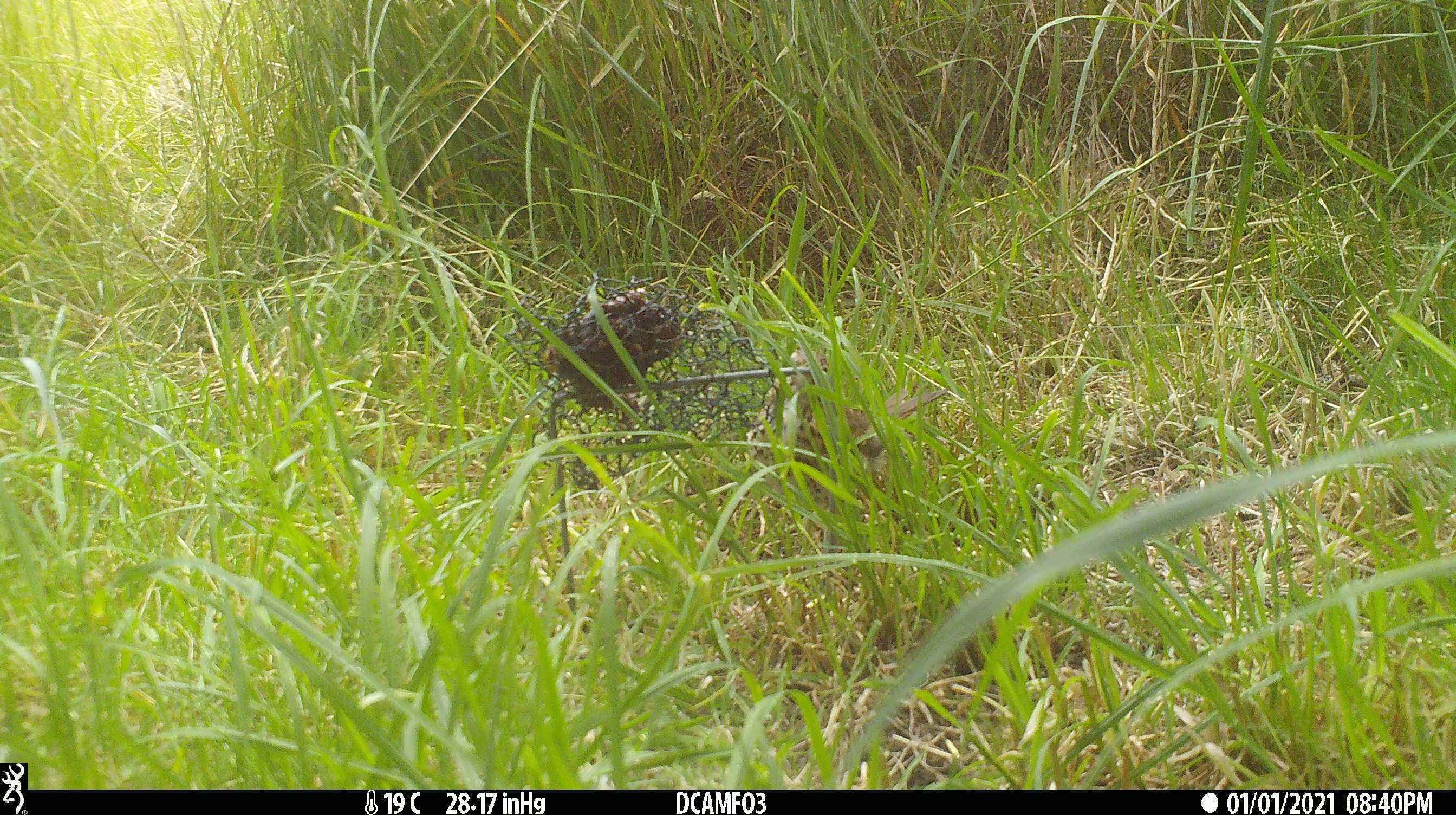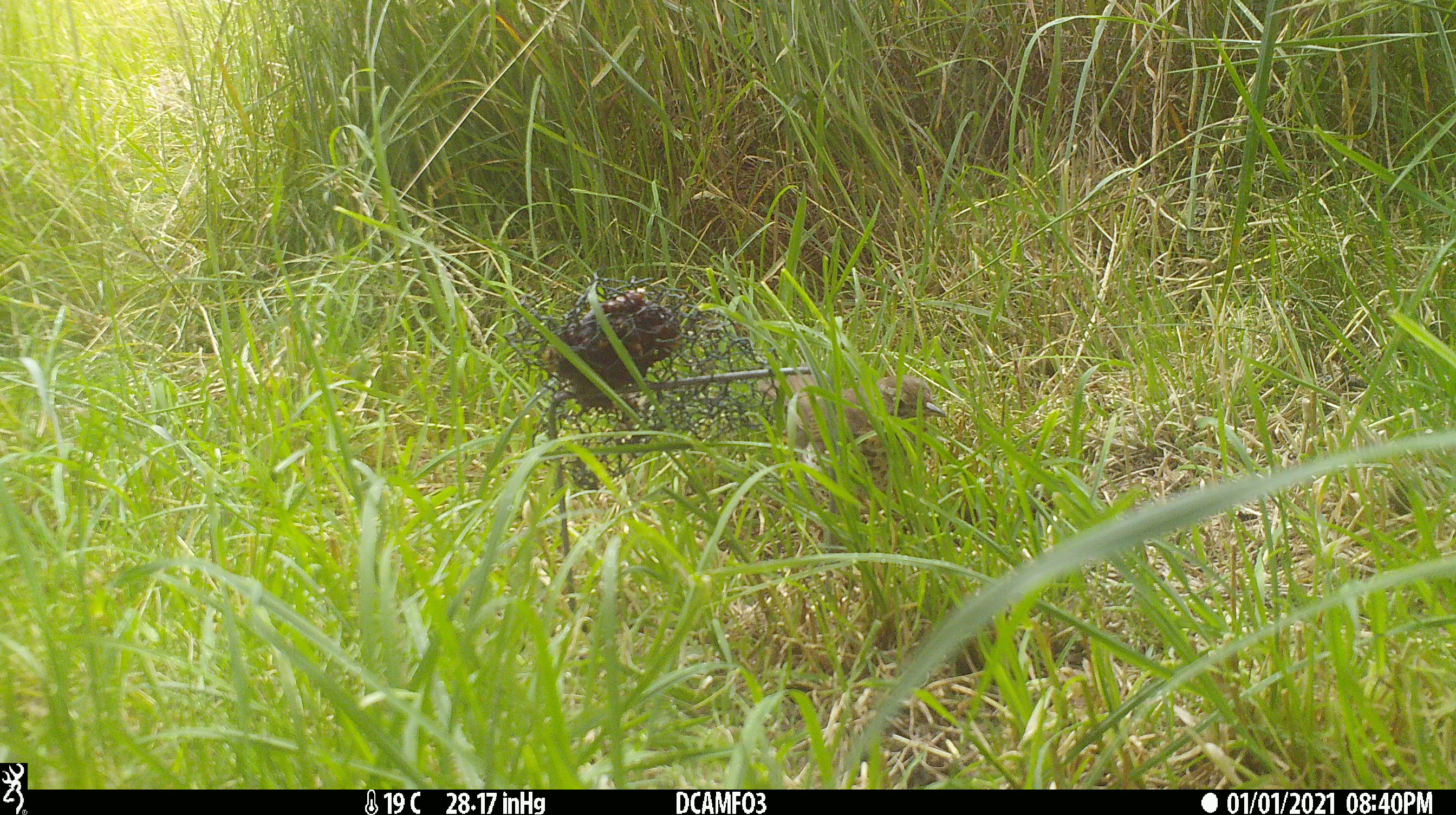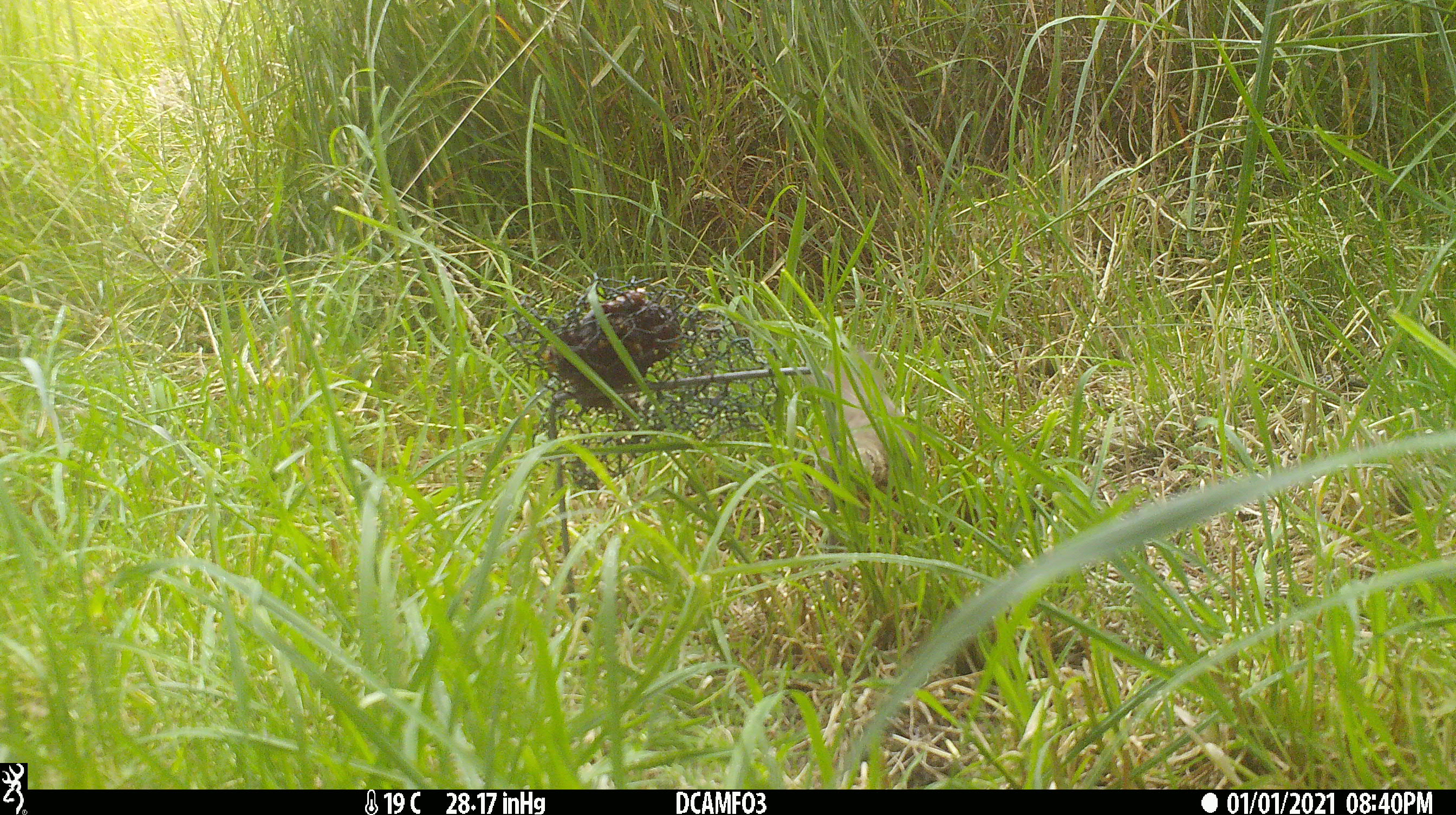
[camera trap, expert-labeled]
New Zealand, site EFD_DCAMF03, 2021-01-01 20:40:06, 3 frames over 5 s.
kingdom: Animalia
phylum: Chordata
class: Aves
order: Passeriformes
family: Turdidae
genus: Turdus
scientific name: Turdus philomelos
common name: song thrush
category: thrush